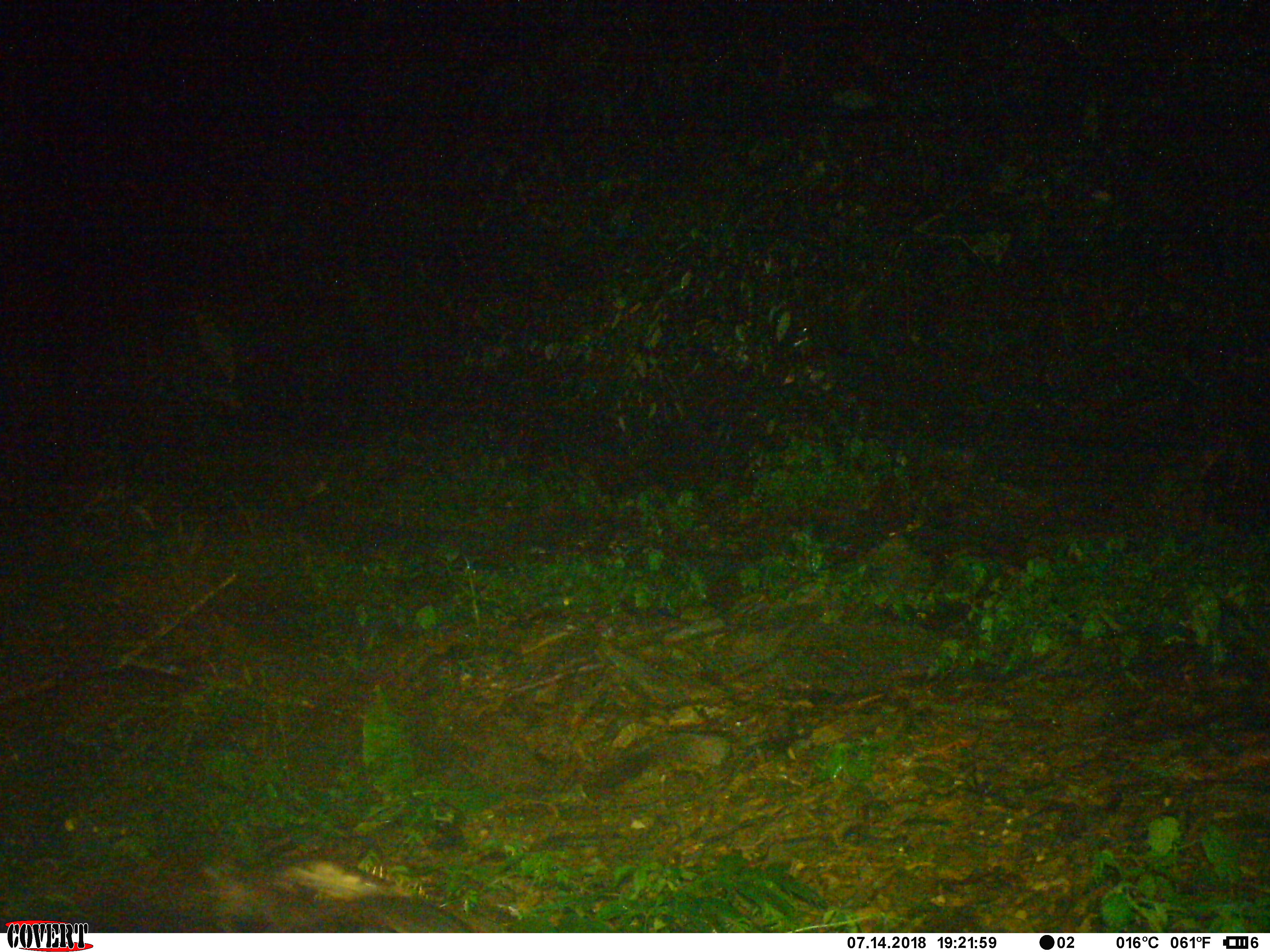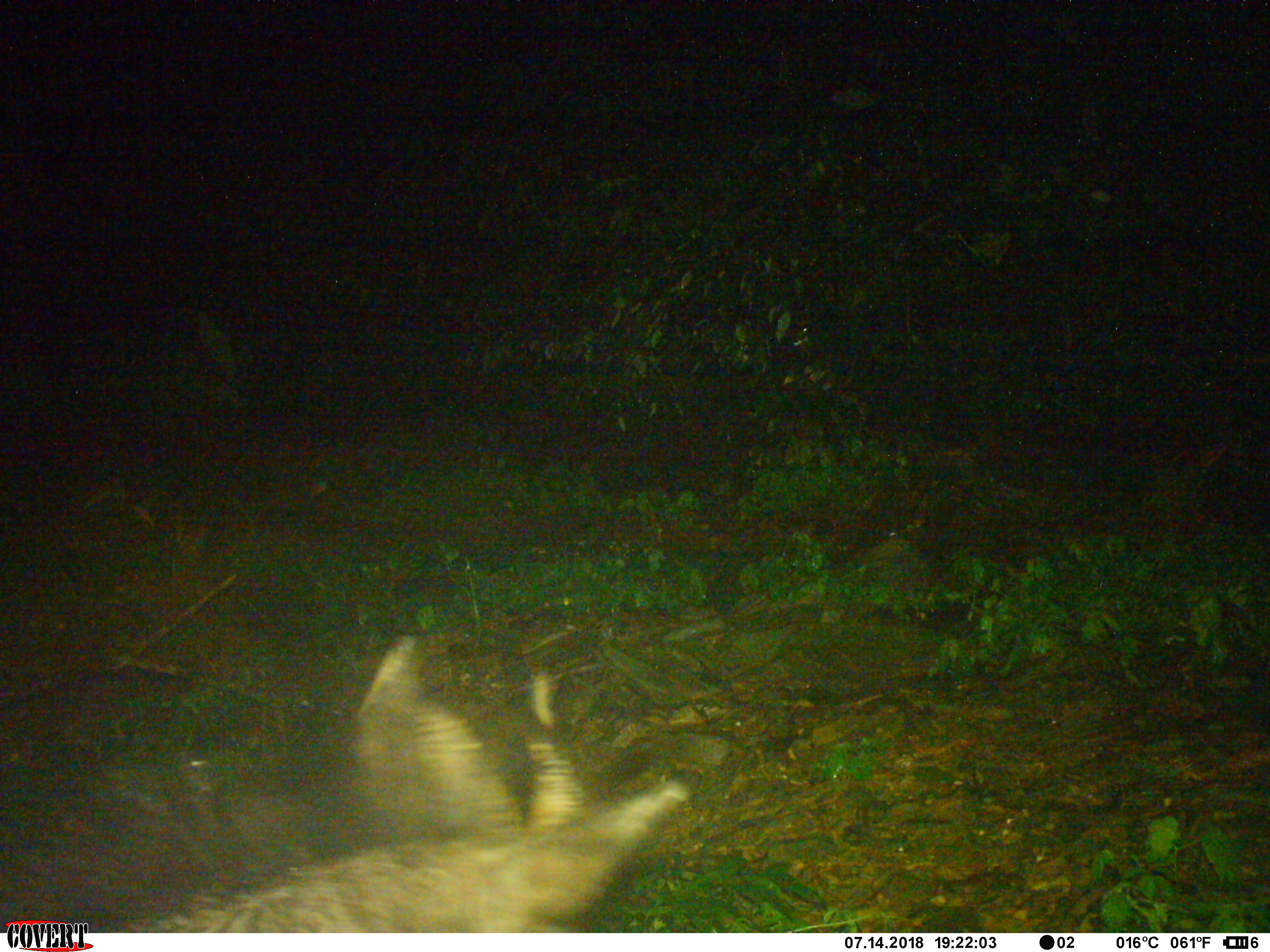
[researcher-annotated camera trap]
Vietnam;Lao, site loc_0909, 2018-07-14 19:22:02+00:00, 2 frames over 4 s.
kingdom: Animalia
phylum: Chordata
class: Mammalia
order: Artiodactyla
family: Bovidae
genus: Capricornis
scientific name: Capricornis sumatraensis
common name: chinese serow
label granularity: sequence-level